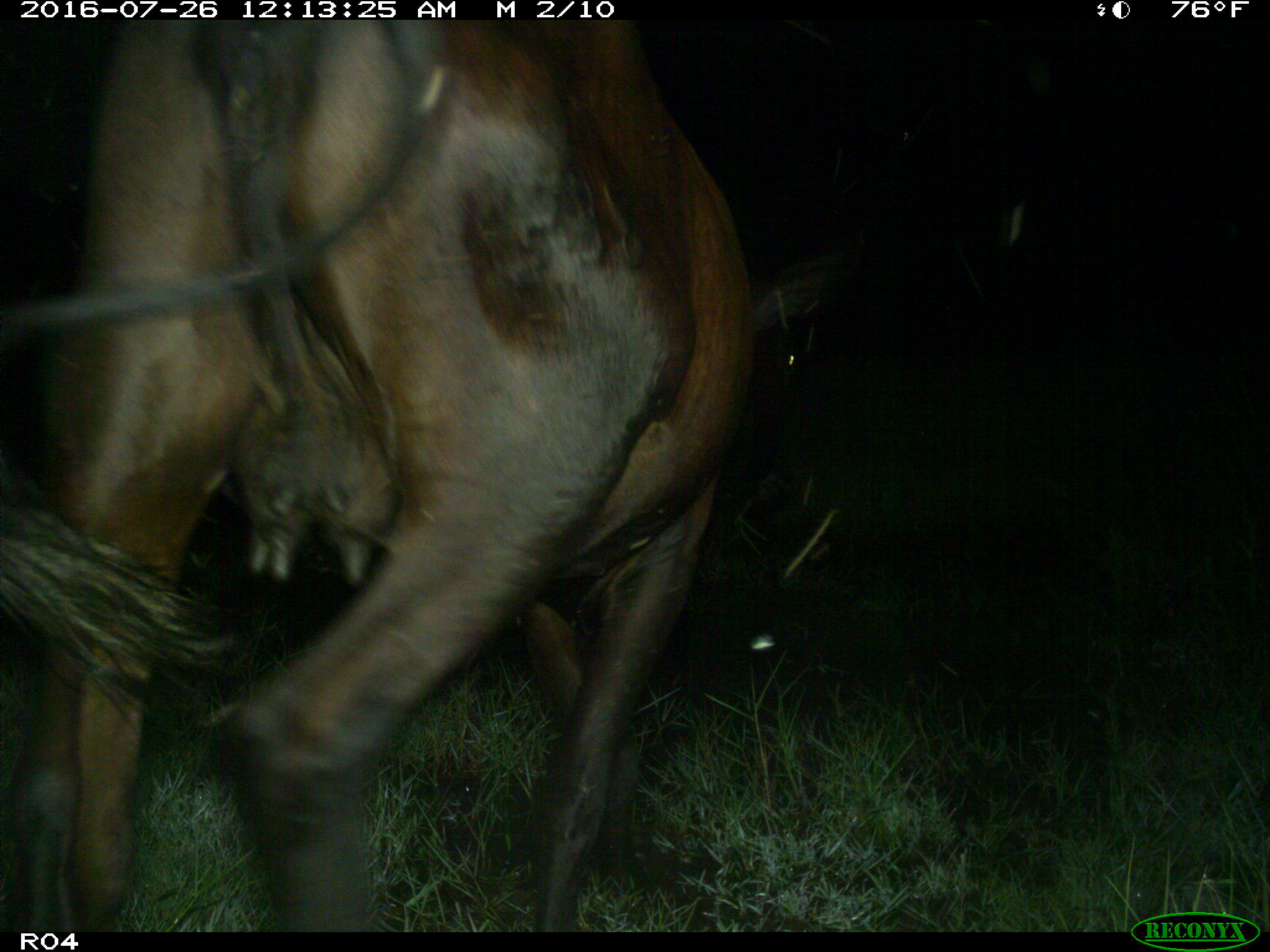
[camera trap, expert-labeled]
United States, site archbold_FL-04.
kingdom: Animalia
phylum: Chordata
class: Mammalia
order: Artiodactyla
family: Bovidae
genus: Bos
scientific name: Bos taurus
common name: domestic cow